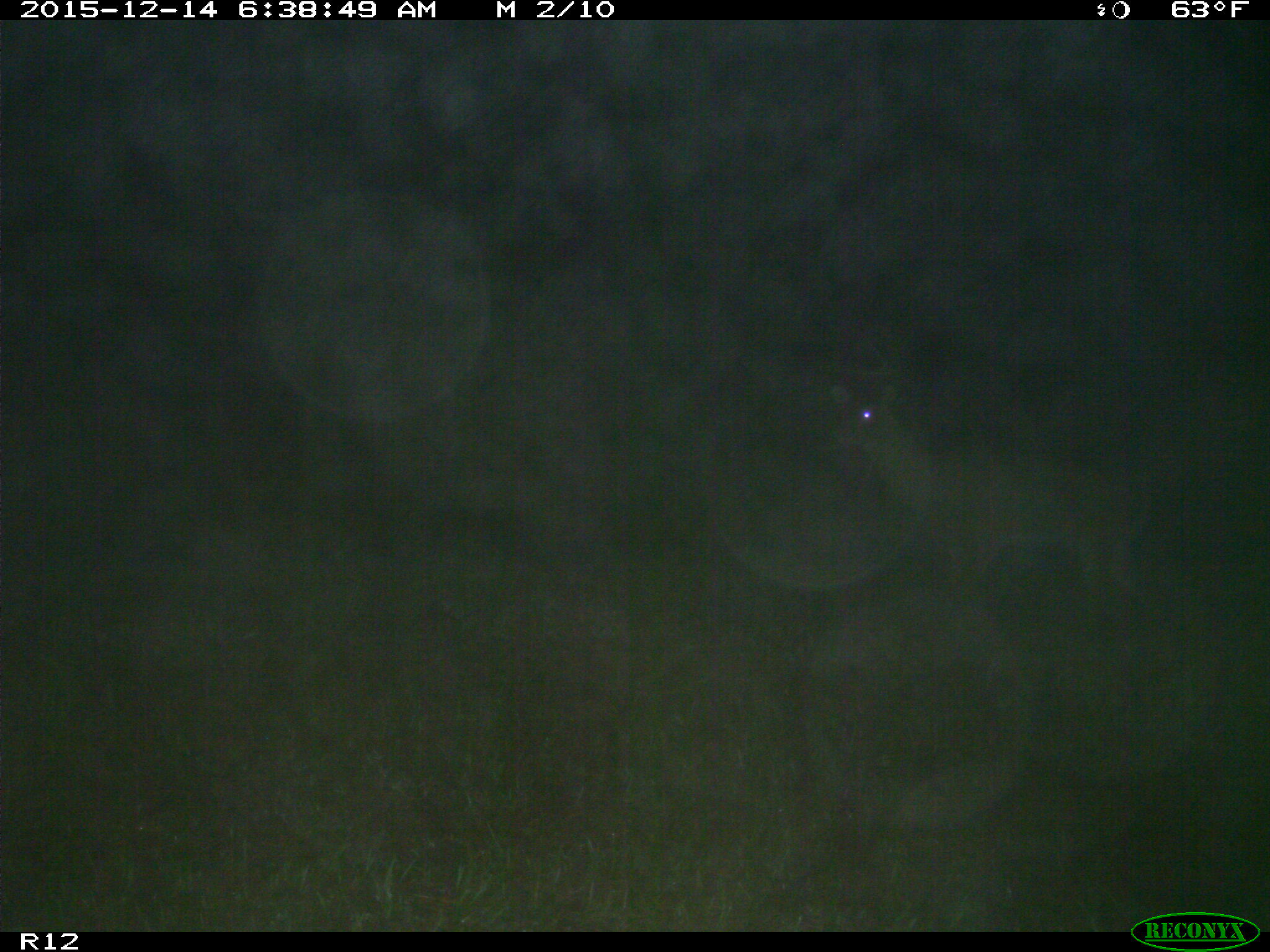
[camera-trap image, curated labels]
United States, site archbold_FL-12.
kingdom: Animalia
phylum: Chordata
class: Mammalia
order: Artiodactyla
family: Cervidae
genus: Odocoileus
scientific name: Odocoileus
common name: deer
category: unidentified deer